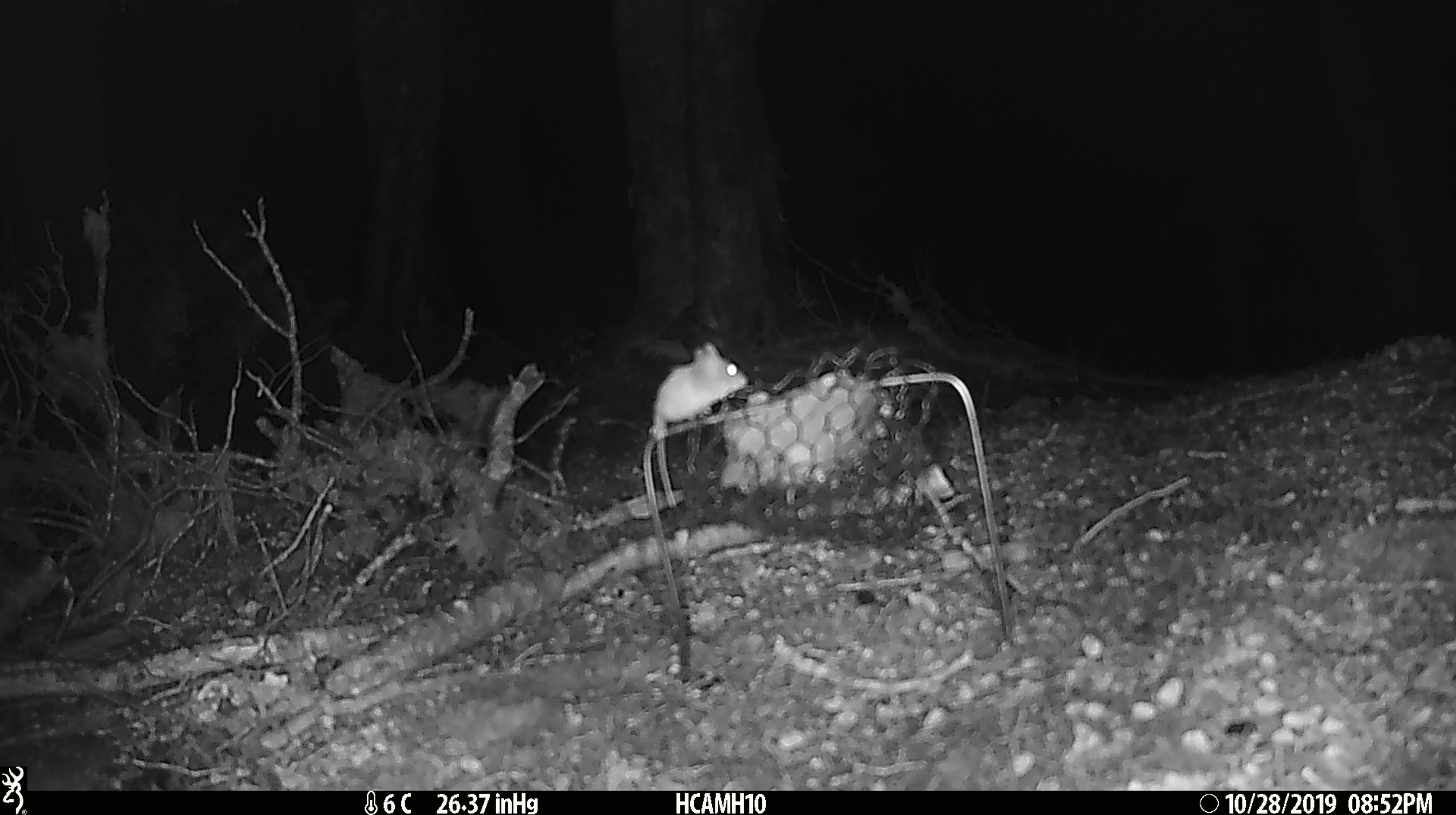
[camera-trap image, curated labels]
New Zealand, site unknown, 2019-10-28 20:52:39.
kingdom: Animalia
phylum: Chordata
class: Mammalia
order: Rodentia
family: Muridae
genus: Mus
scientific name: Mus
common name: mouse